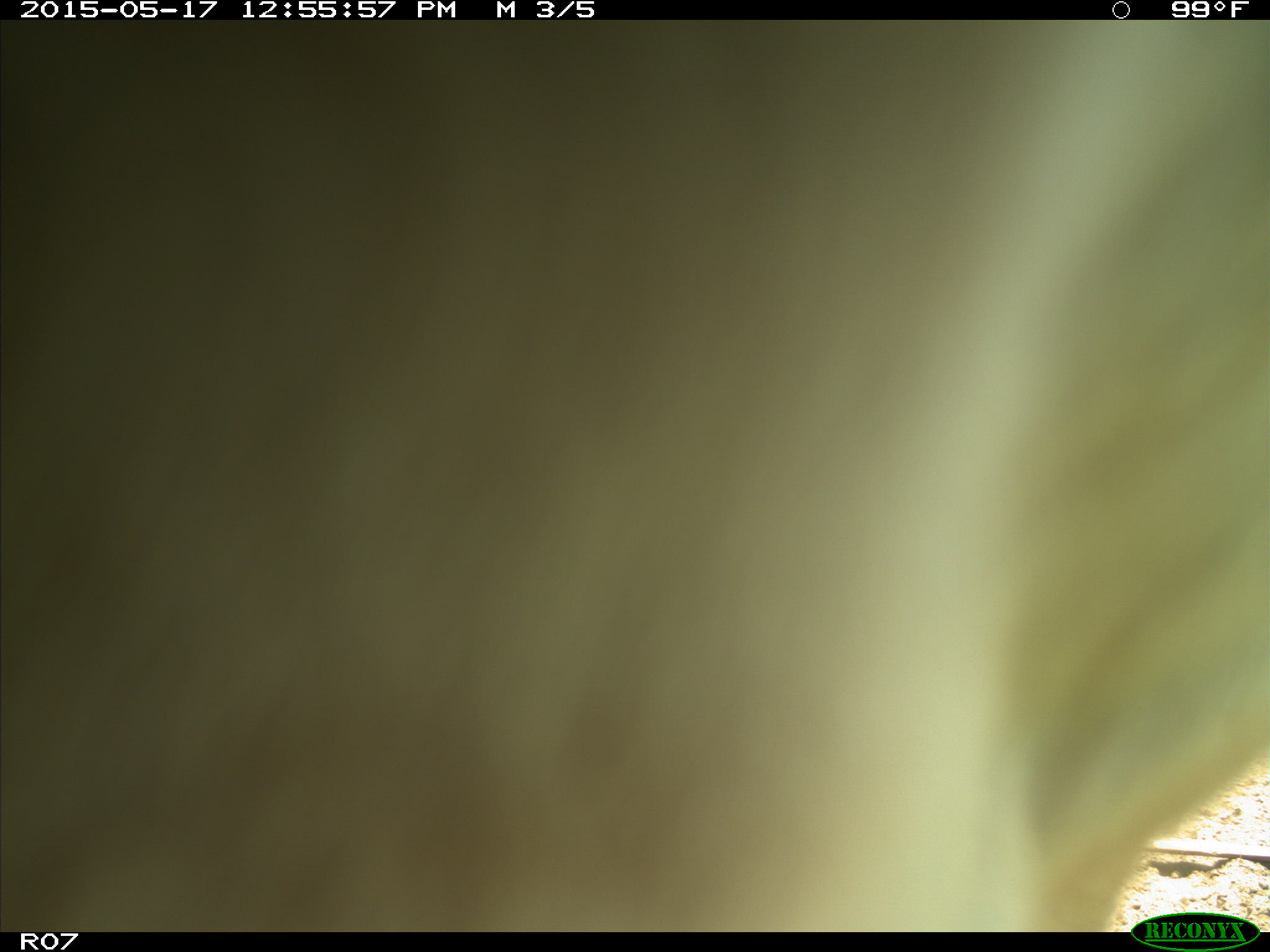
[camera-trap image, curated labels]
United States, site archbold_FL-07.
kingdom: Animalia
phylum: Chordata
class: Mammalia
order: Artiodactyla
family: Bovidae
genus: Bos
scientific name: Bos taurus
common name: domestic cow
Bos taurus (domestic cow).